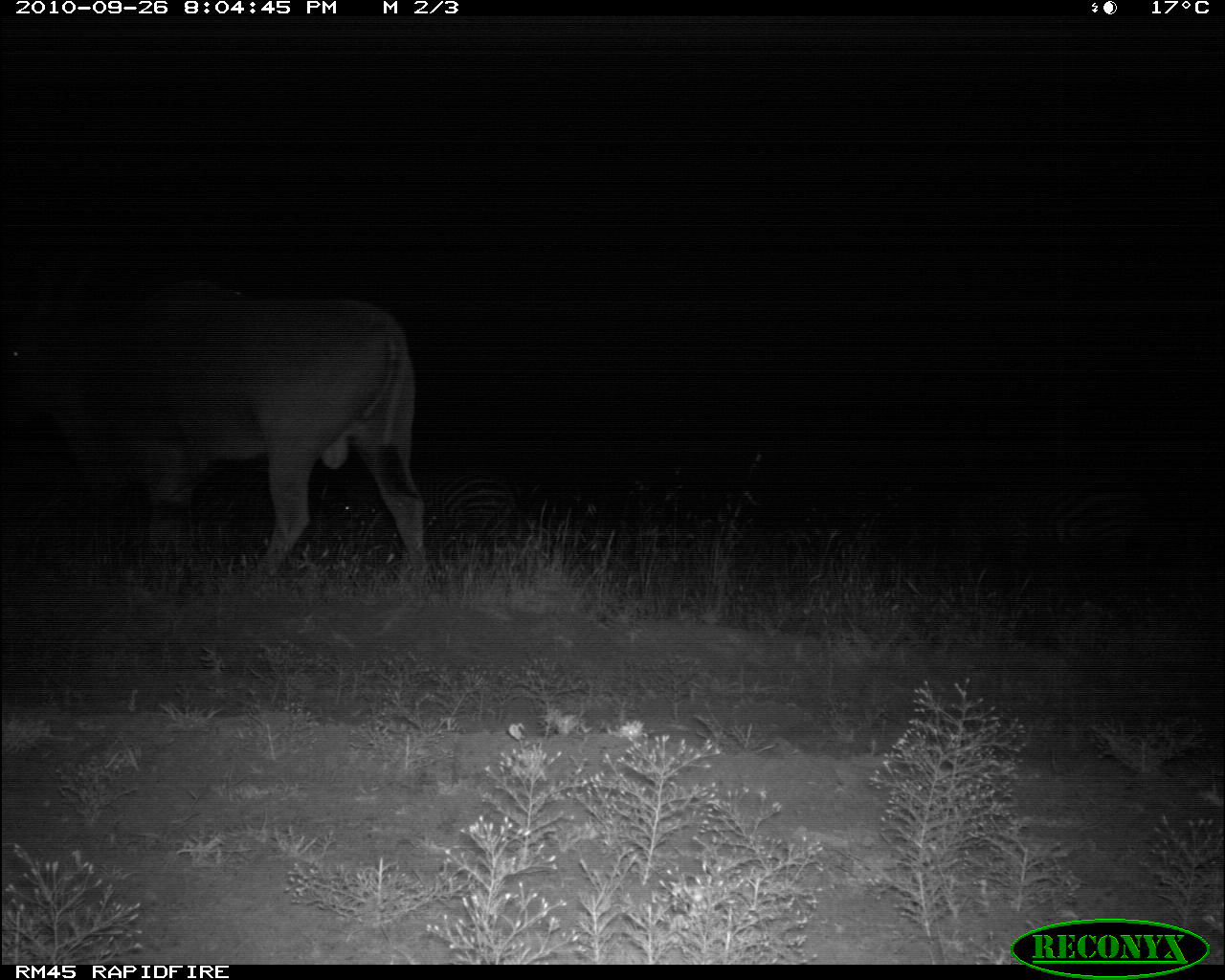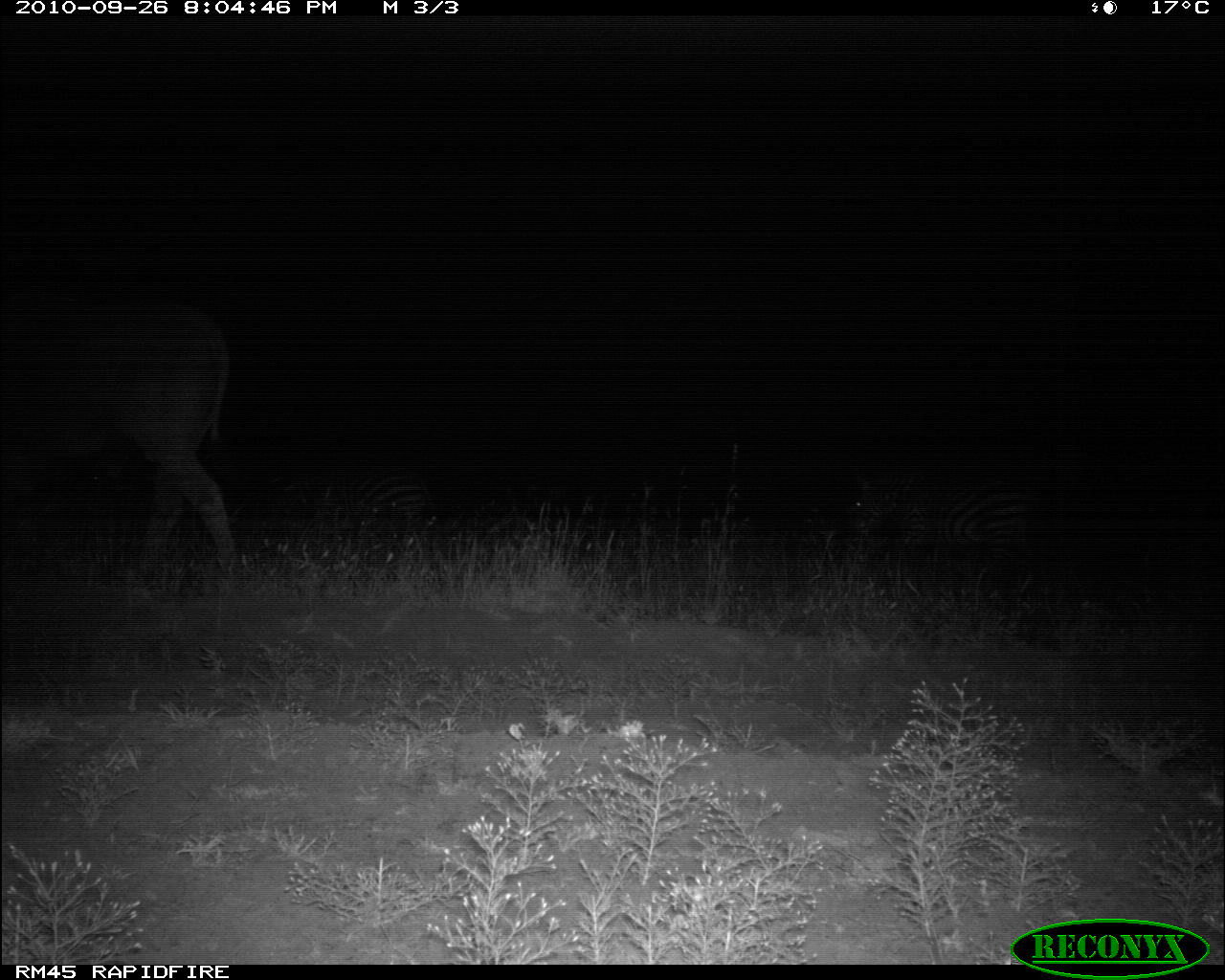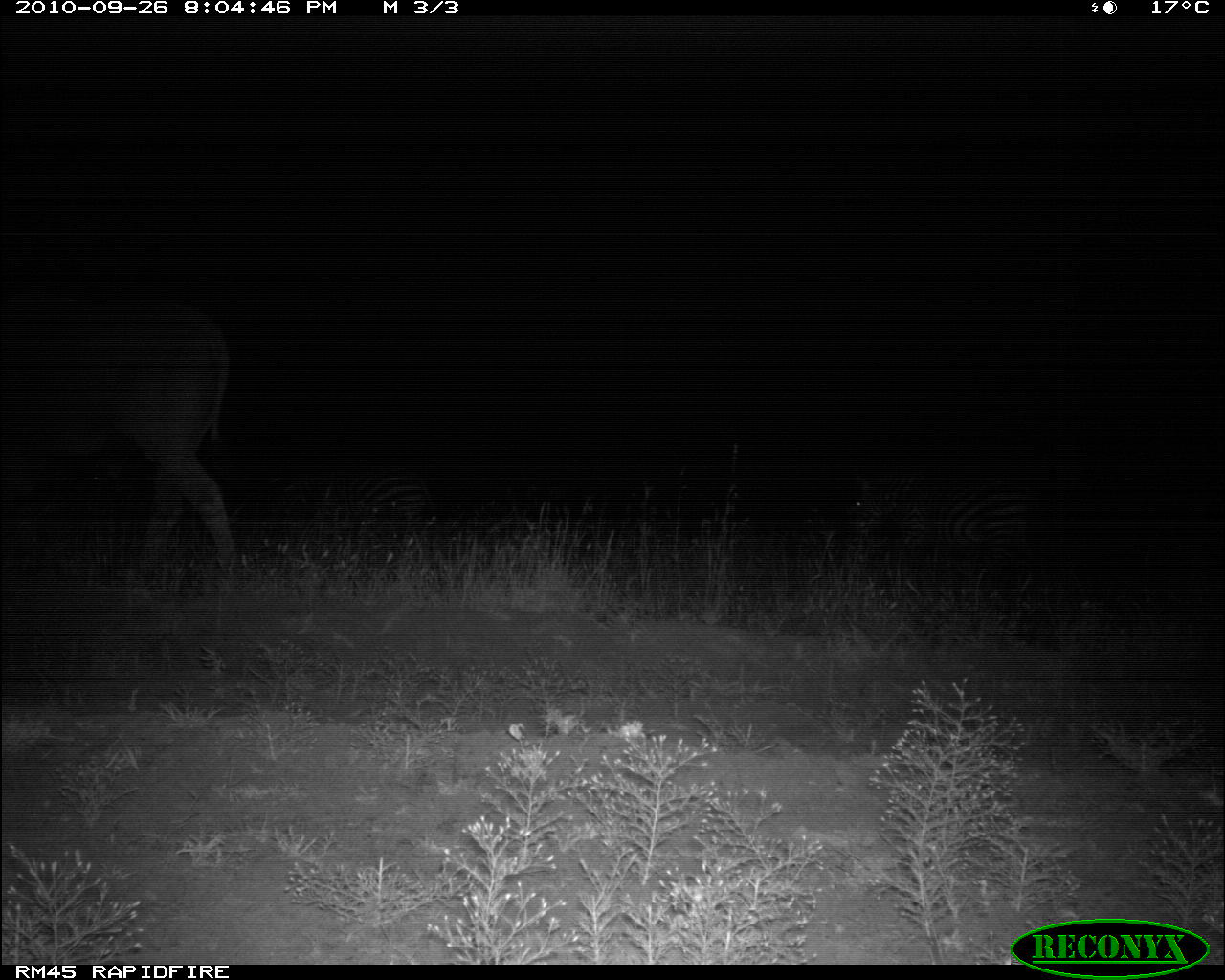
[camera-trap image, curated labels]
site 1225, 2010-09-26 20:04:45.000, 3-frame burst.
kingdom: Animalia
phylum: Chordata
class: Mammalia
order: Perissodactyla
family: Equidae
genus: Equus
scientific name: Equus quagga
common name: plains zebra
Equus quagga (plains zebra), count 2.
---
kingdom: Animalia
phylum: Chordata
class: Mammalia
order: Artiodactyla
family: Bovidae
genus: Tragelaphus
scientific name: Tragelaphus oryx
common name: eland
Tragelaphus oryx (eland), count 1.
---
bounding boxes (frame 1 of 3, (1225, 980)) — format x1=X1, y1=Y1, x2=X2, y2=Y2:
equus quagga: x1=3, y1=256, x2=426, y2=569; x1=327, y1=476, x2=521, y2=564; x1=1023, y1=492, x2=1148, y2=572; x1=955, y1=488, x2=1029, y2=578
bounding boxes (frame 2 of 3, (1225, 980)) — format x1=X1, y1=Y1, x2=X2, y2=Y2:
tragelaphus oryx: x1=0, y1=284, x2=233, y2=563; x1=850, y1=465, x2=1029, y2=565; x1=275, y1=463, x2=438, y2=559